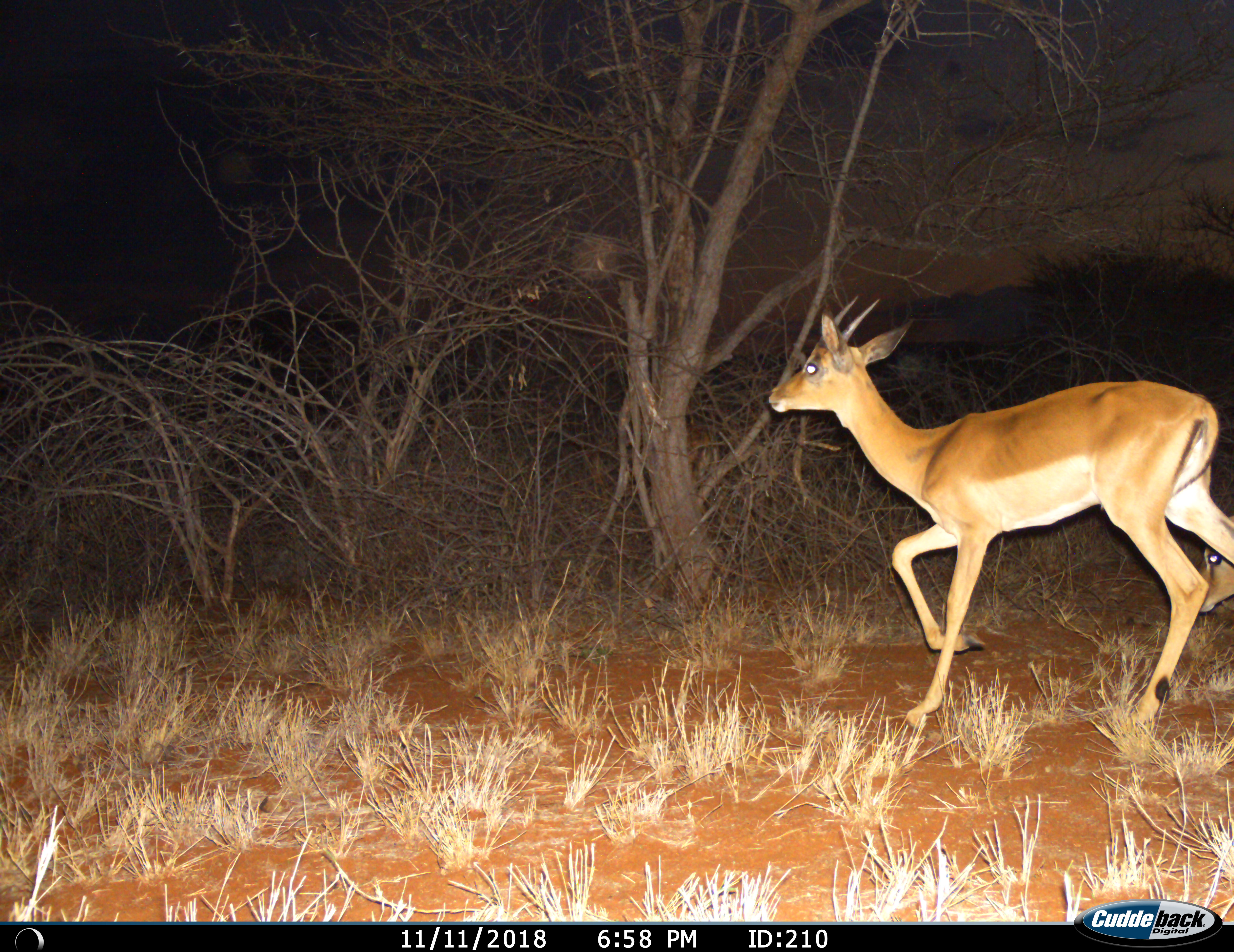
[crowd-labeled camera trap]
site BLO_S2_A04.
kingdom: Animalia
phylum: Chordata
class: Mammalia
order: Artiodactyla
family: Bovidae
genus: Aepyceros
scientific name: Aepyceros melampus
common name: impala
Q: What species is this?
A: Impala (Aepyceros melampus).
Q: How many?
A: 2.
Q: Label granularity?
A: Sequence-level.